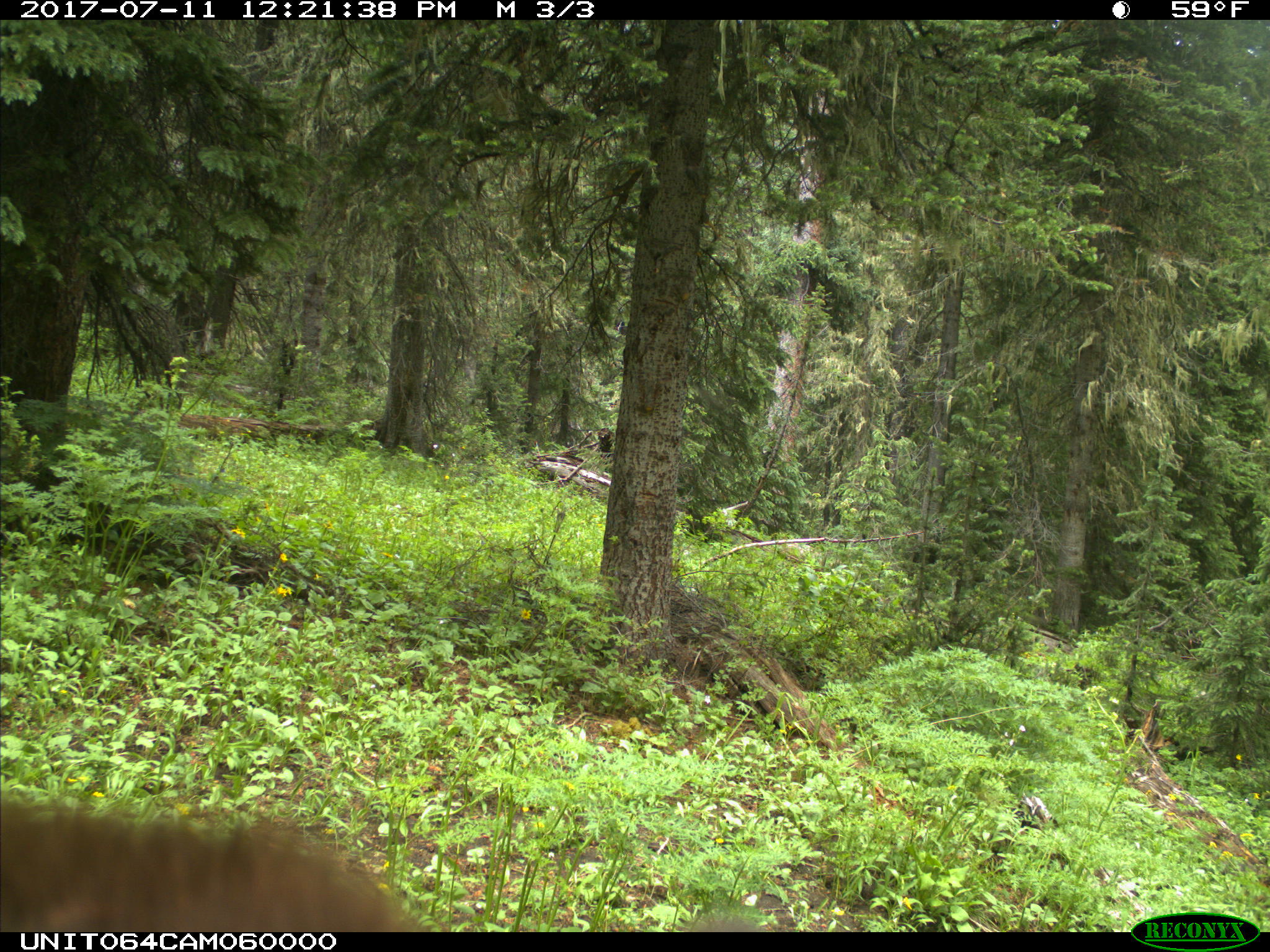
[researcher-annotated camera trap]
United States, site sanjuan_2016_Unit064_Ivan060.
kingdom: Animalia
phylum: Chordata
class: Mammalia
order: Carnivora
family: Ursidae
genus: Ursus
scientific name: Ursus americanus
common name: american black bear